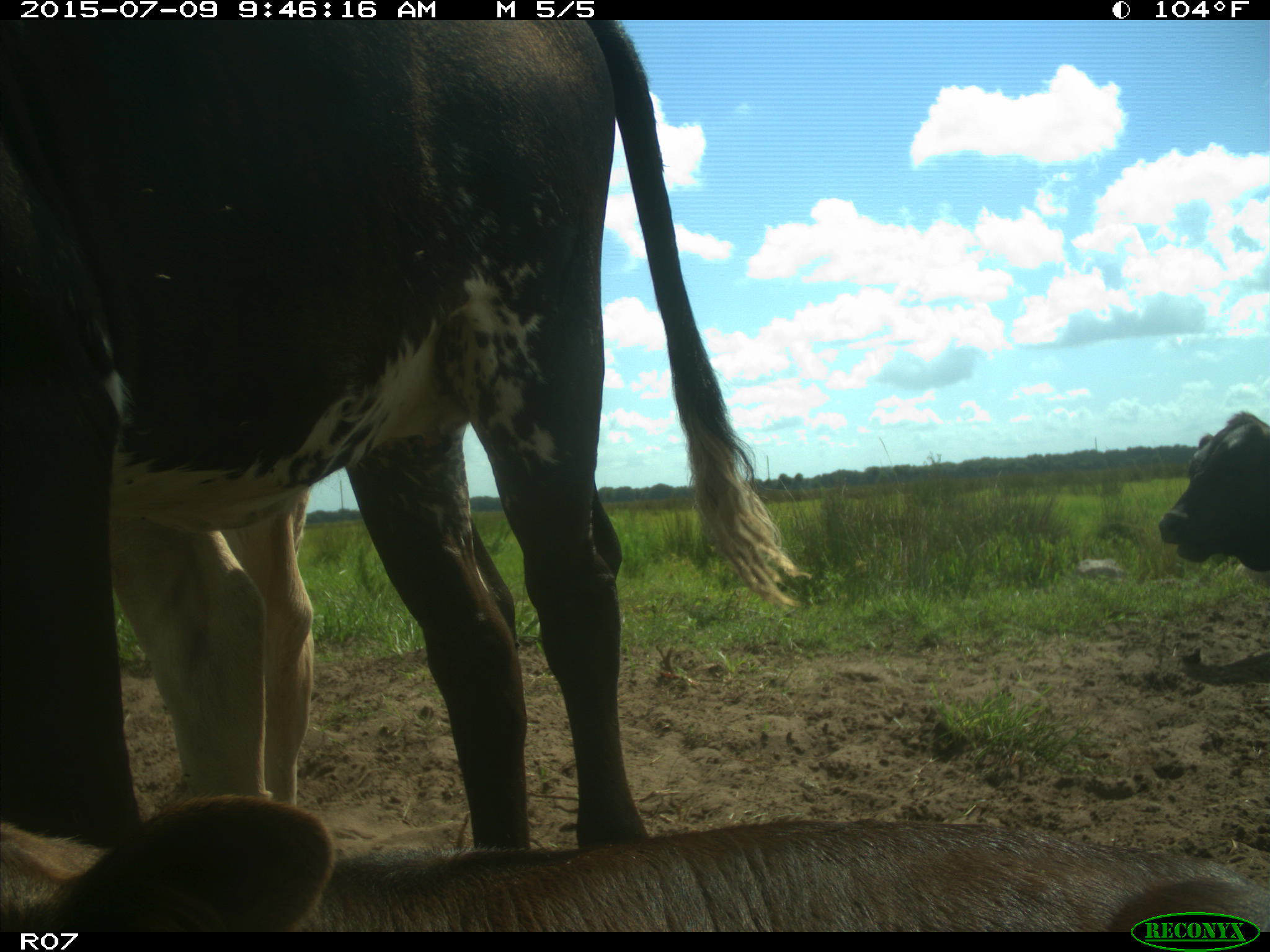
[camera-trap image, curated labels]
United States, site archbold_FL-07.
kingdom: Animalia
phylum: Chordata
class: Mammalia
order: Artiodactyla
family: Bovidae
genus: Bos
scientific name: Bos taurus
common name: domestic cow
Bos taurus (domestic cow).